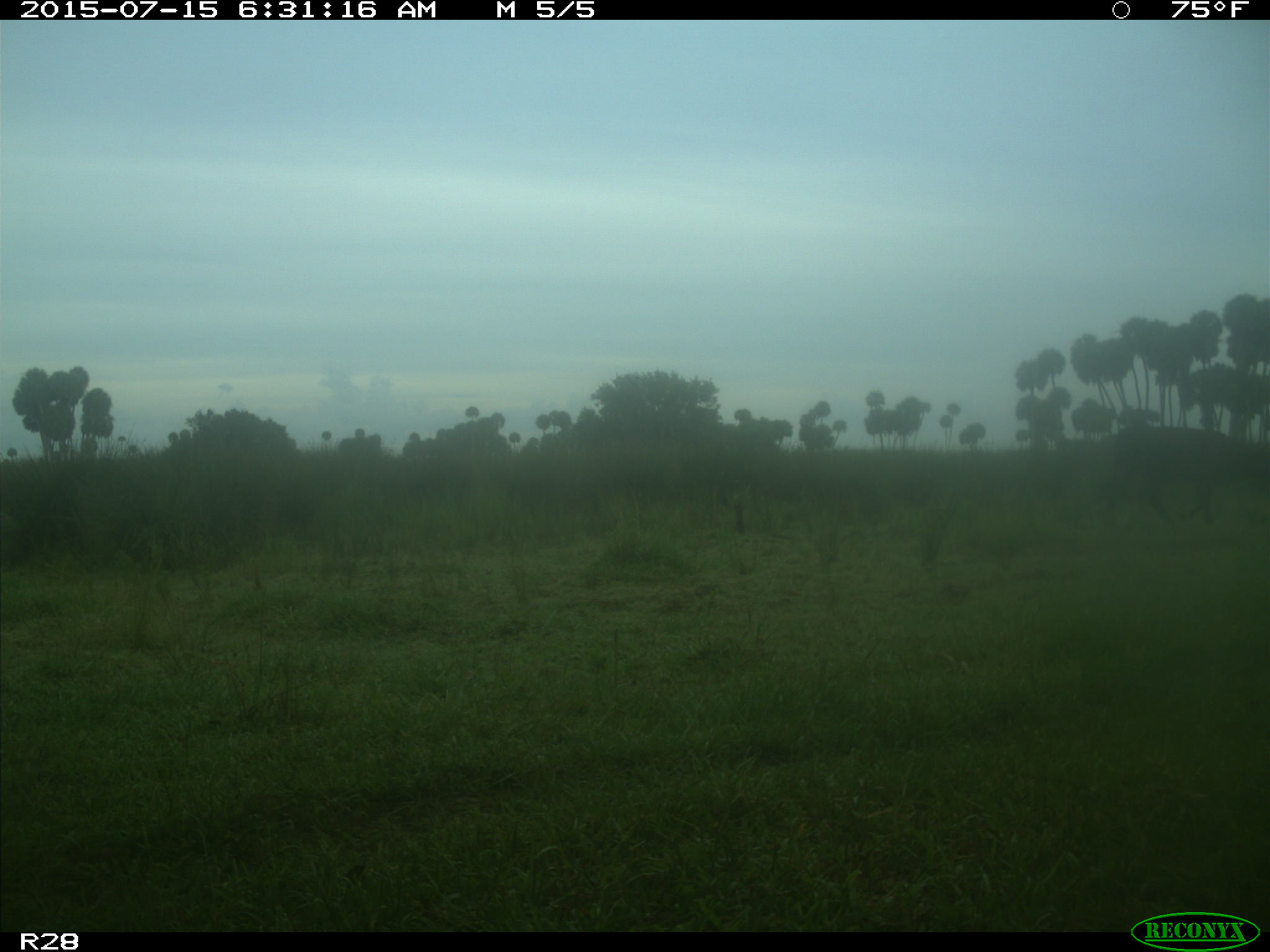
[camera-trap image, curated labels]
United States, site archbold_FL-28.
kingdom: Animalia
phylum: Chordata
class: Mammalia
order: Artiodactyla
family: Bovidae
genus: Bos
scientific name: Bos taurus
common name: domestic cow